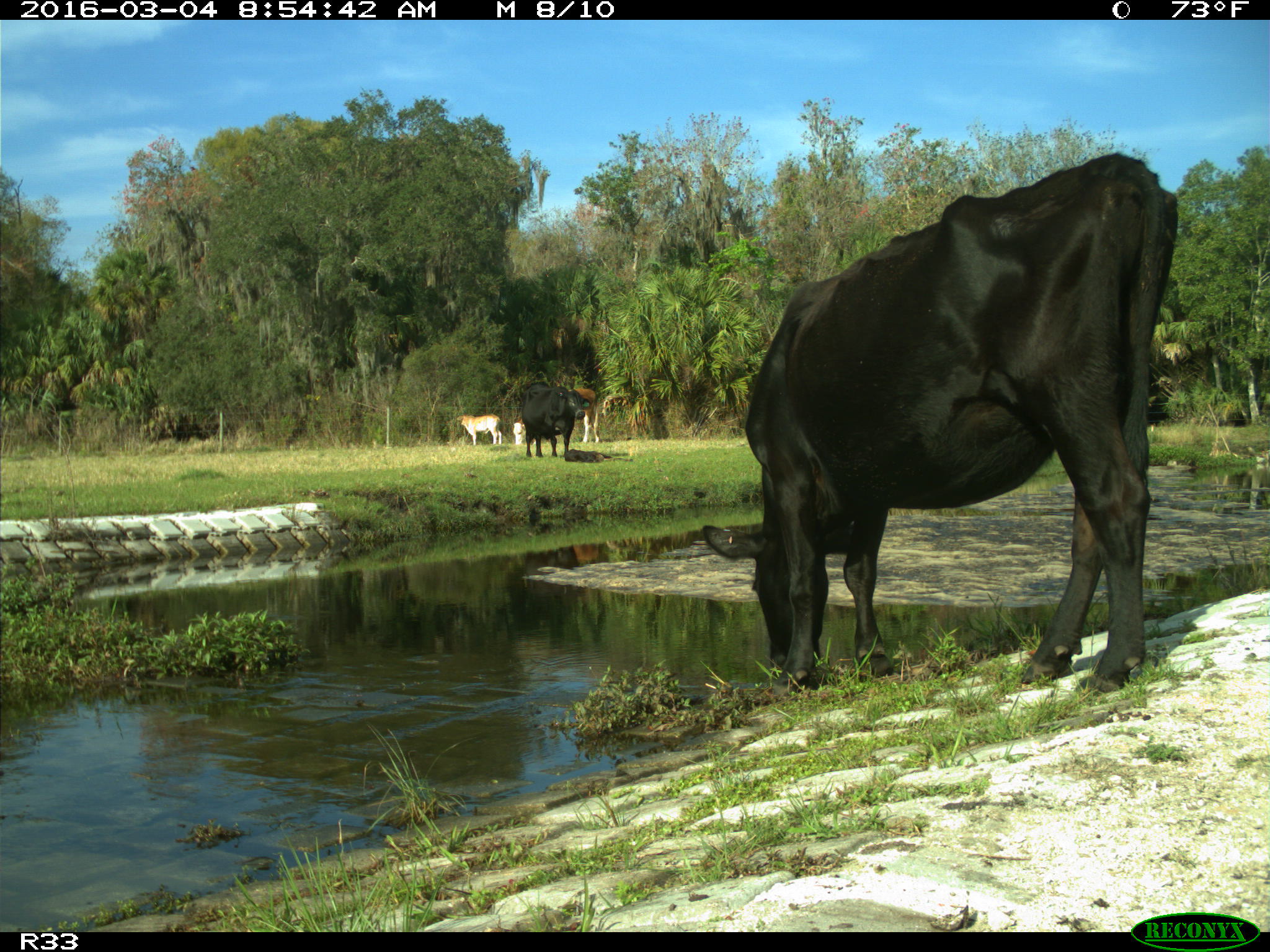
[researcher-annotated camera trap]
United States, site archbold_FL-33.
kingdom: Animalia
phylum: Chordata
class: Mammalia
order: Artiodactyla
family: Bovidae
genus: Bos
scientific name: Bos taurus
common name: domestic cow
Bos taurus (domestic cow).